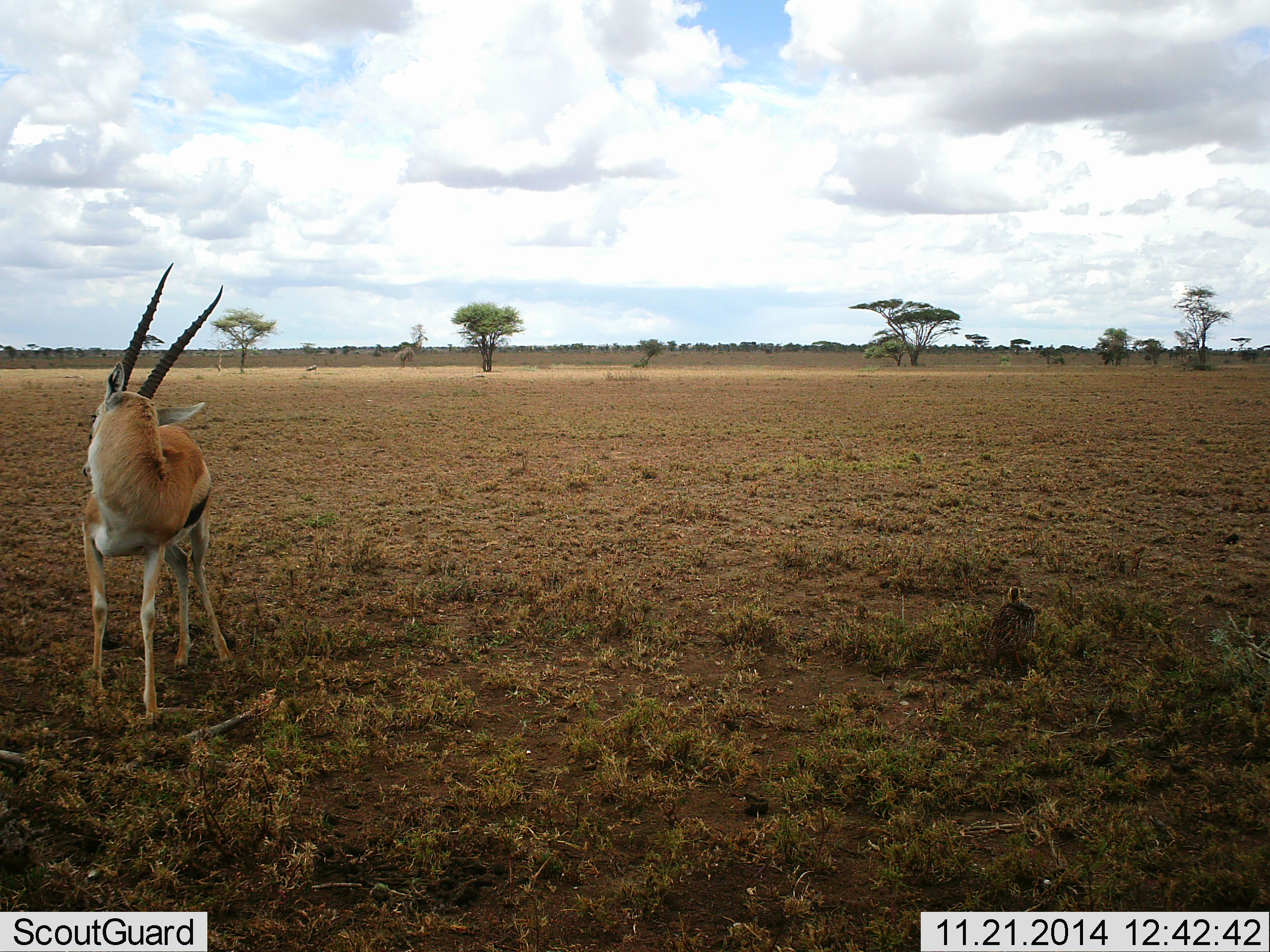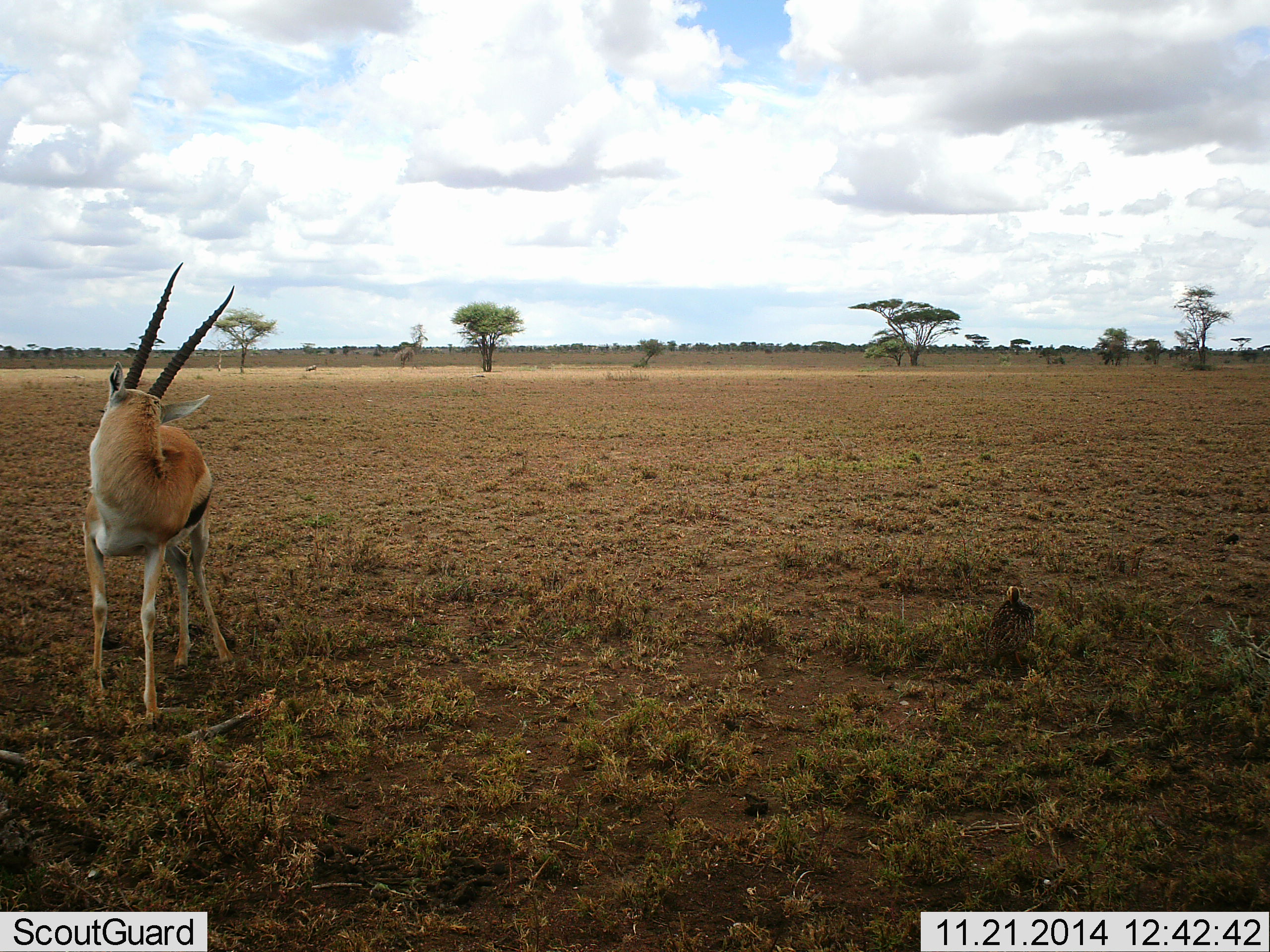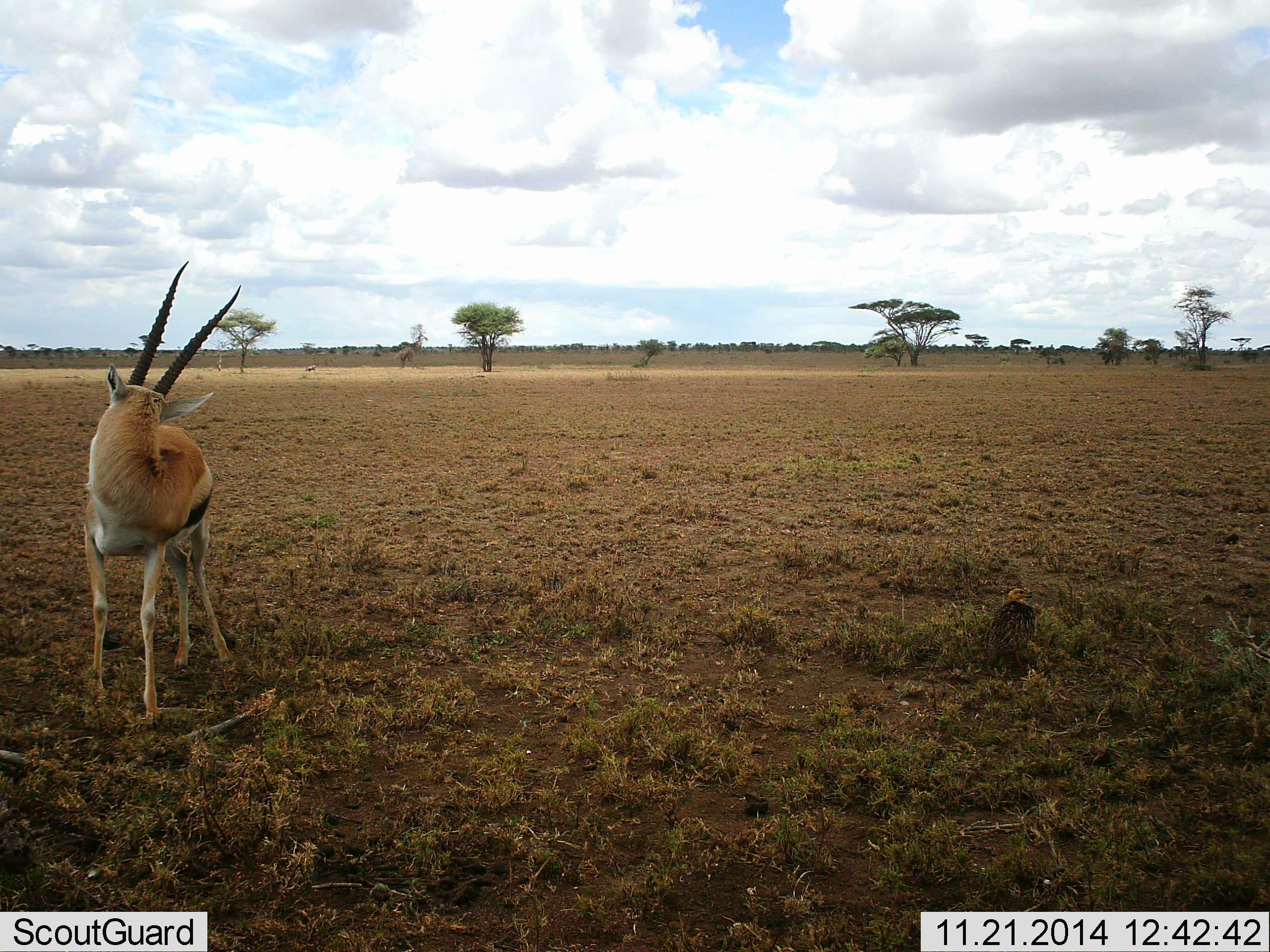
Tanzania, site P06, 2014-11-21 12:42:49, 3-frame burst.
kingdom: Animalia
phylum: Chordata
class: Mammalia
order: Artiodactyla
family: Bovidae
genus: Eudorcas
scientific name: Eudorcas thomsonii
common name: thomson's gazelle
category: gazellethomsons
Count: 1.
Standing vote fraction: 94%.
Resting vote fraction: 0%.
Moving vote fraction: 6%.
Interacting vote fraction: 0%.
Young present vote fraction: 0%.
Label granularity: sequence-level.